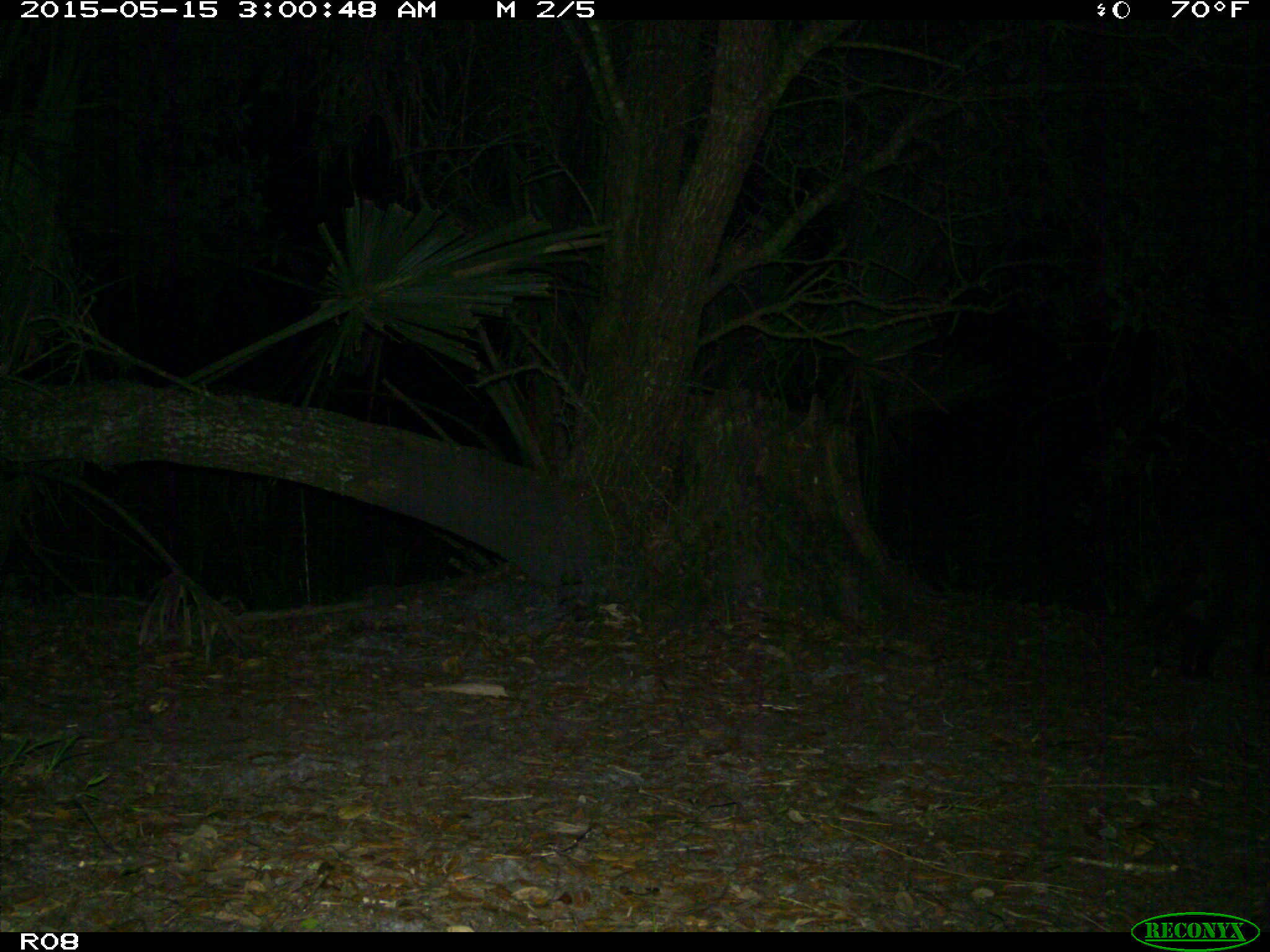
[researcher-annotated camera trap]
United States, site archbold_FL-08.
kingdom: Animalia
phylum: Chordata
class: Mammalia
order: Carnivora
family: Procyonidae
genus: Procyon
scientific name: Procyon lotor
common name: common raccoon